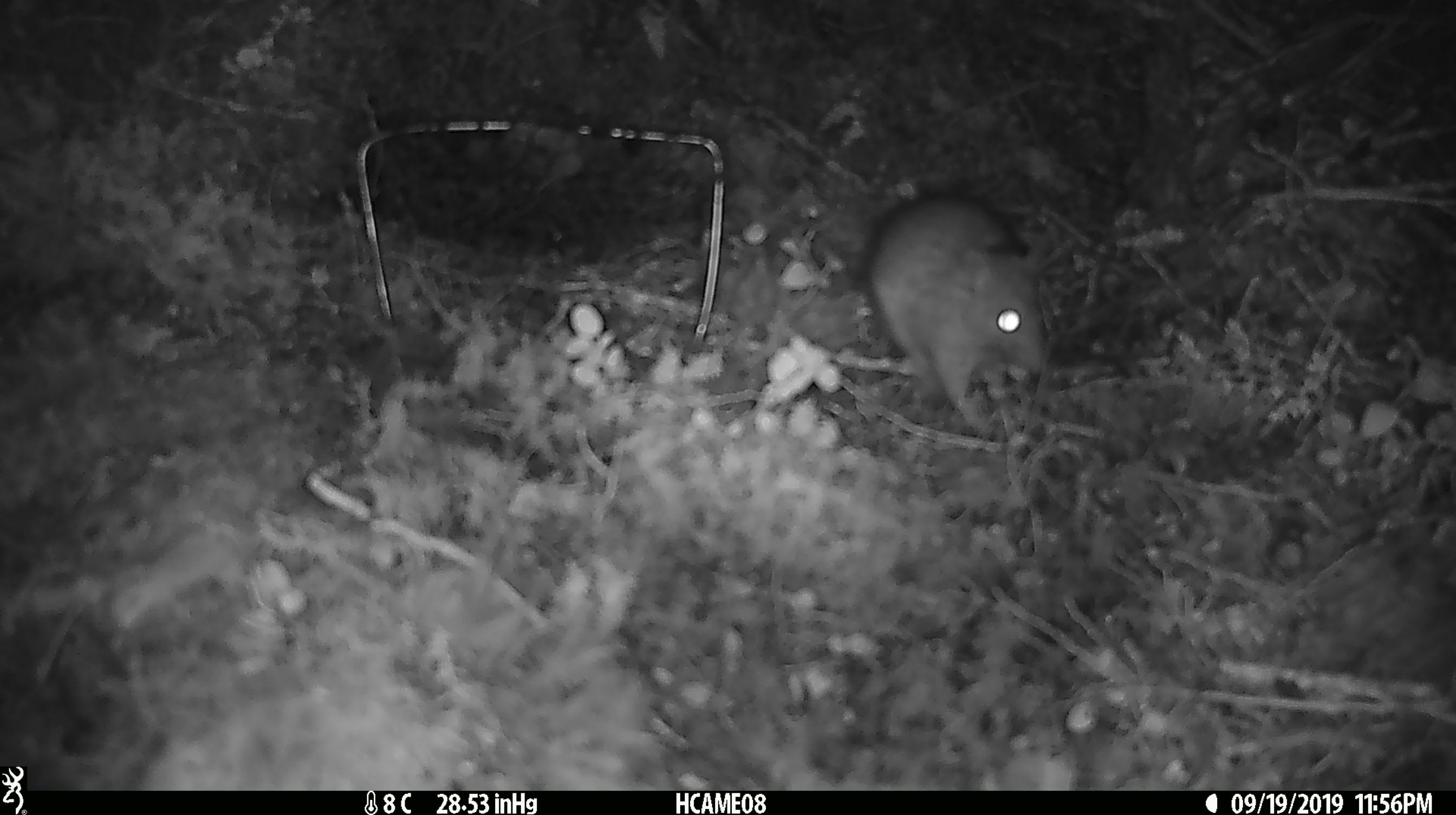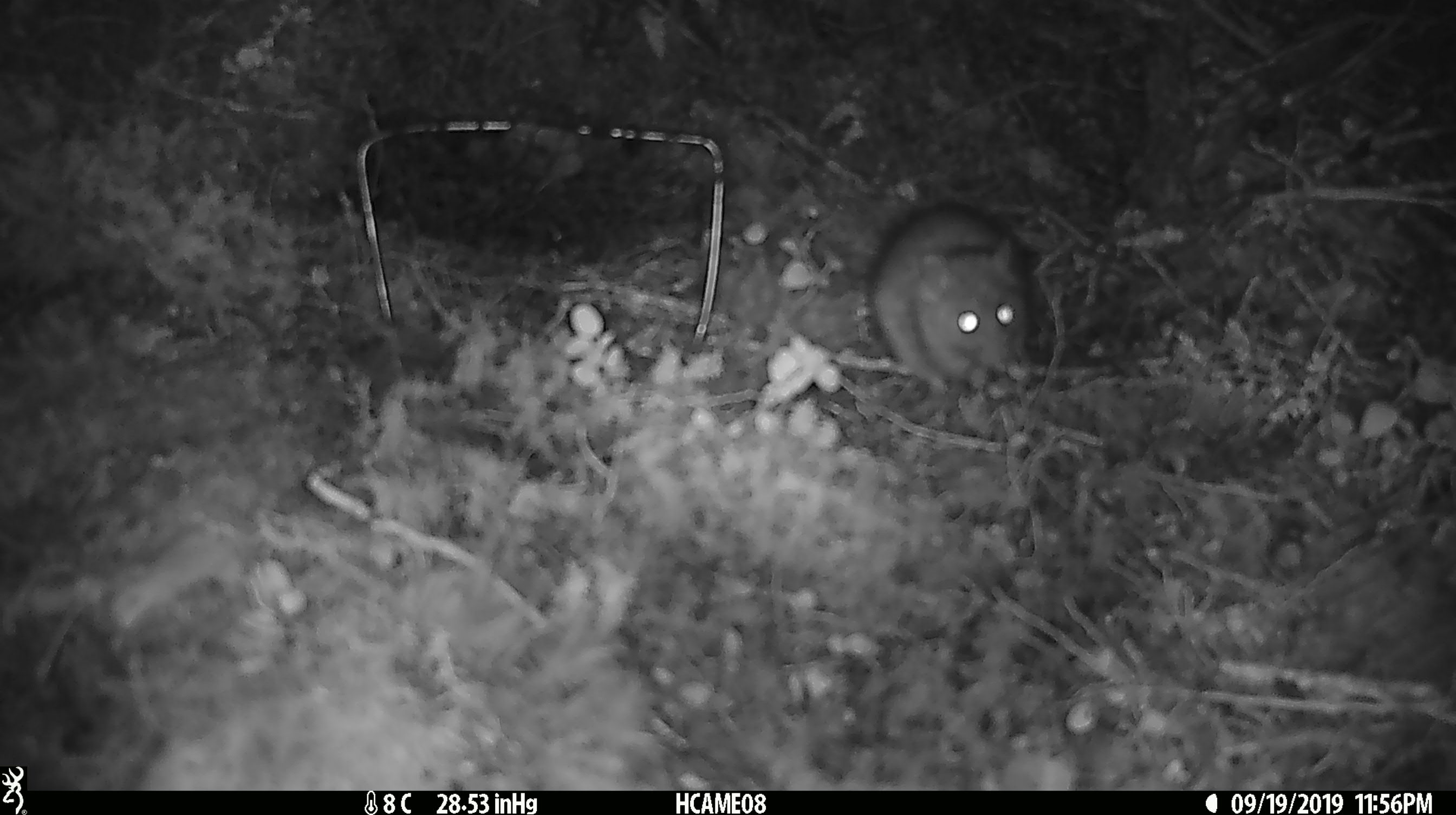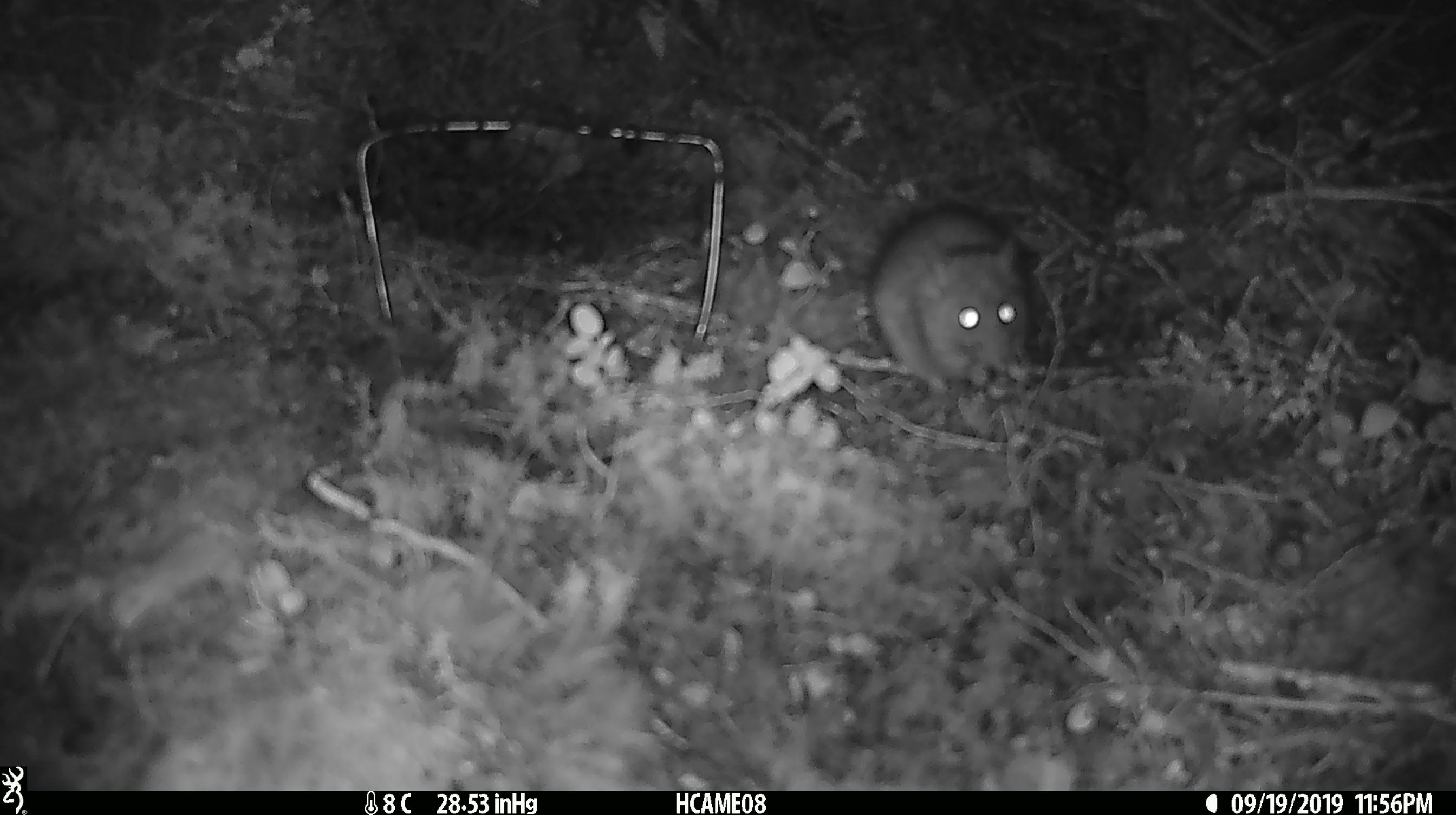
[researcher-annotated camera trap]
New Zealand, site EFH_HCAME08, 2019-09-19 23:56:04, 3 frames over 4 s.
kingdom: Animalia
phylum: Chordata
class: Mammalia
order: Rodentia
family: Muridae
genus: Rattus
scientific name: Rattus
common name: rat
Rat (Rattus).